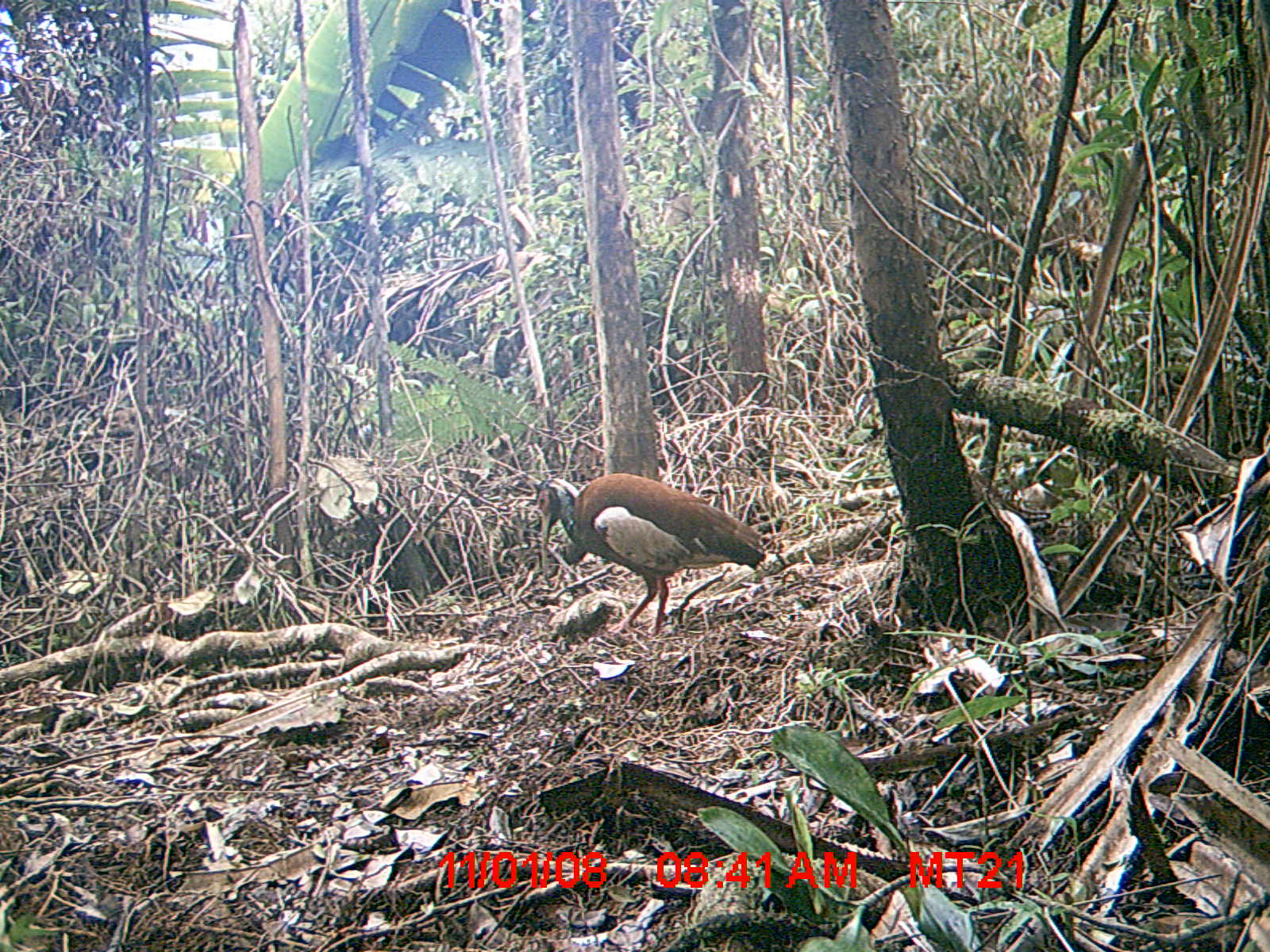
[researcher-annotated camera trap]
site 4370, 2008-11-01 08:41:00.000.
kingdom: Animalia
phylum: Chordata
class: Aves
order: Pelecaniformes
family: Threskiornithidae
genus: Lophotibis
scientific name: Lophotibis cristata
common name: madagascan ibis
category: lophotibis cristataa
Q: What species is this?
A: Lophotibis cristataa (madagascan ibis) (Lophotibis cristata).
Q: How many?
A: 1.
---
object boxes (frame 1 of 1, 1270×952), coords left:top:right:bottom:
lophotibis cristataa: 533:472:766:651